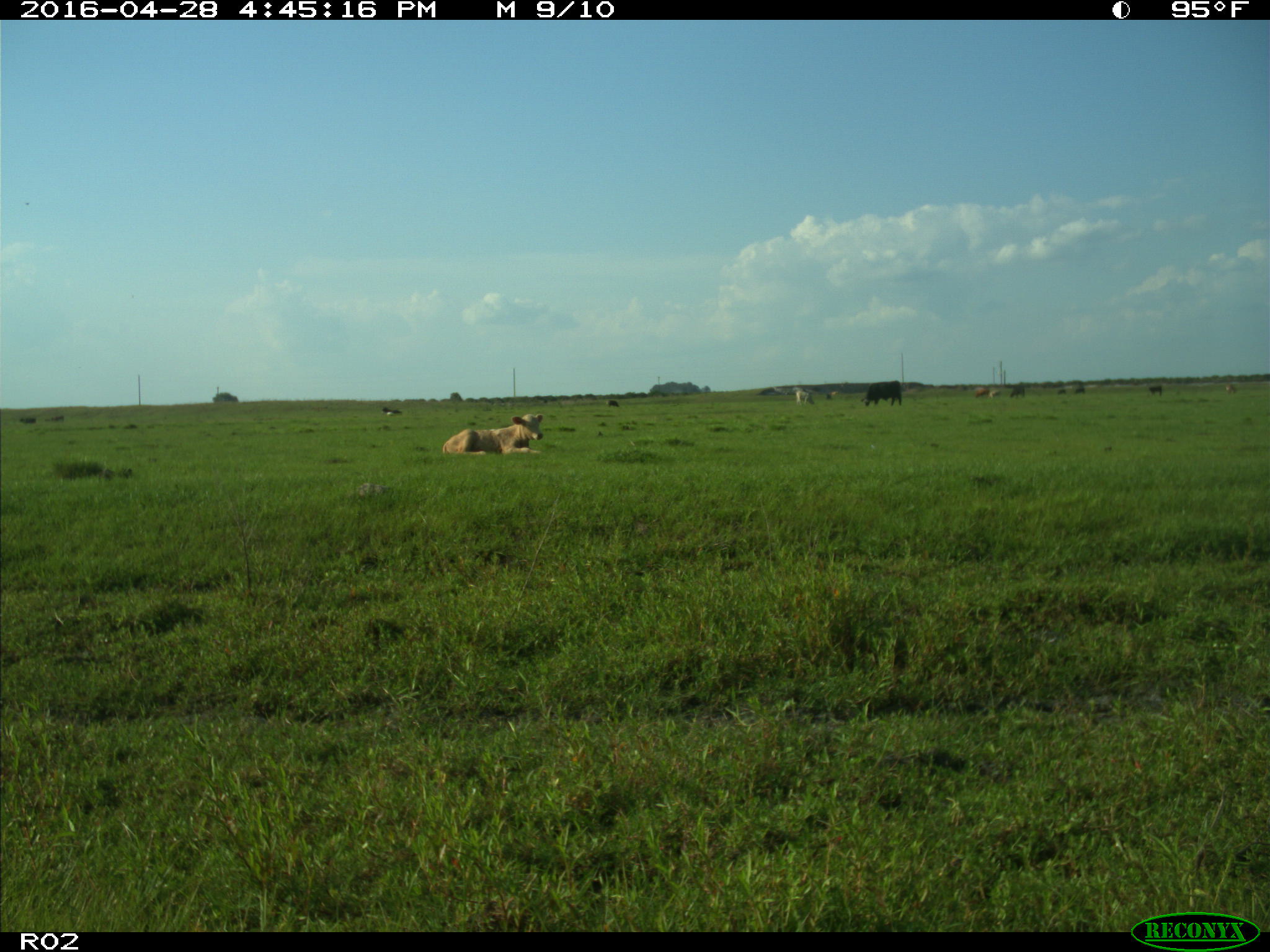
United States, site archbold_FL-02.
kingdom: Animalia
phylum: Chordata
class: Mammalia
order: Artiodactyla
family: Bovidae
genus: Bos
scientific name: Bos taurus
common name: domestic cow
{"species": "Bos taurus (domestic cow)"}